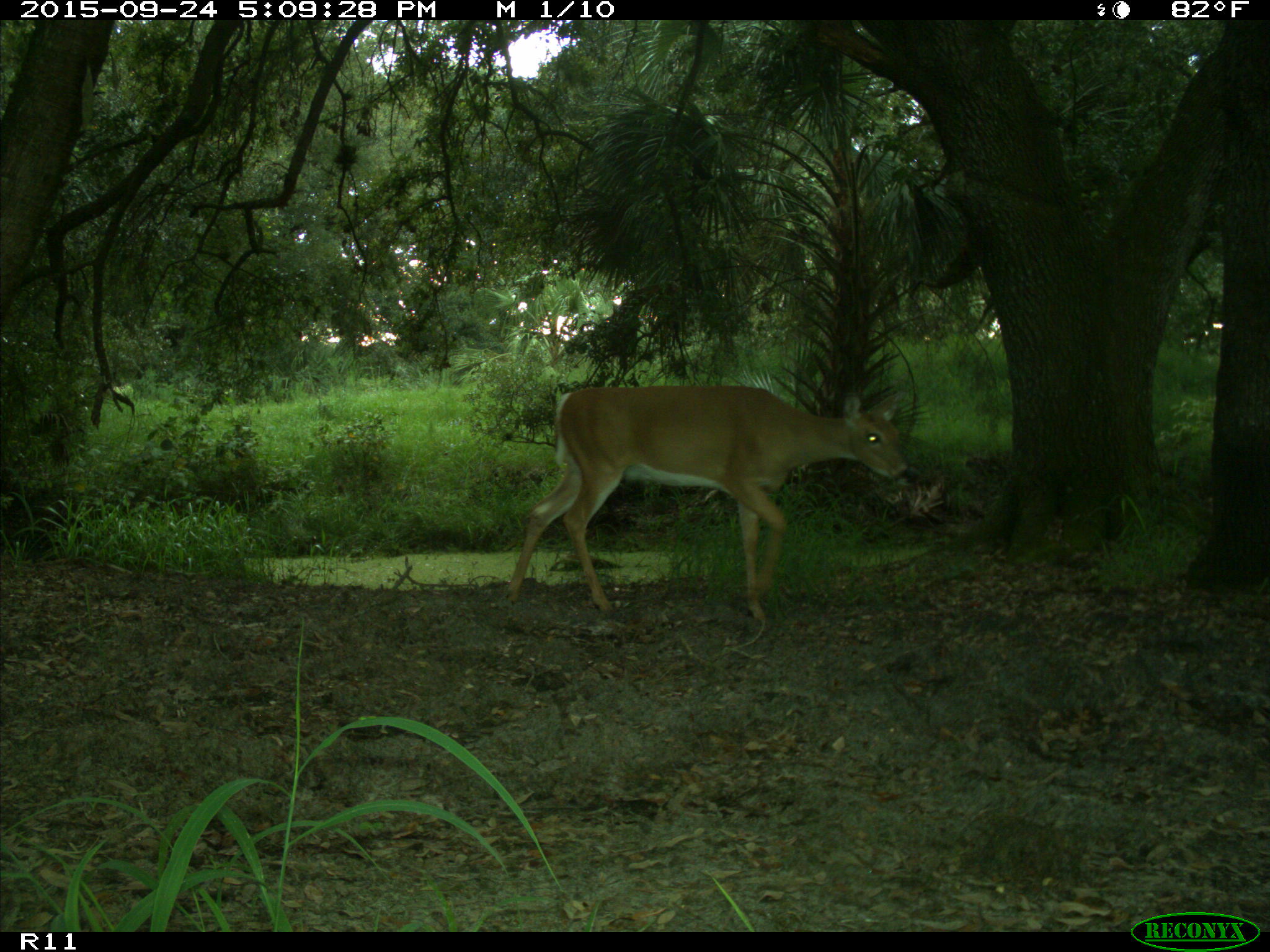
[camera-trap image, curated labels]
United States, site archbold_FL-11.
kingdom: Animalia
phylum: Chordata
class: Mammalia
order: Artiodactyla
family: Cervidae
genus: Odocoileus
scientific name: Odocoileus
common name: deer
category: unidentified deer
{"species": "unidentified deer (deer) (Odocoileus)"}